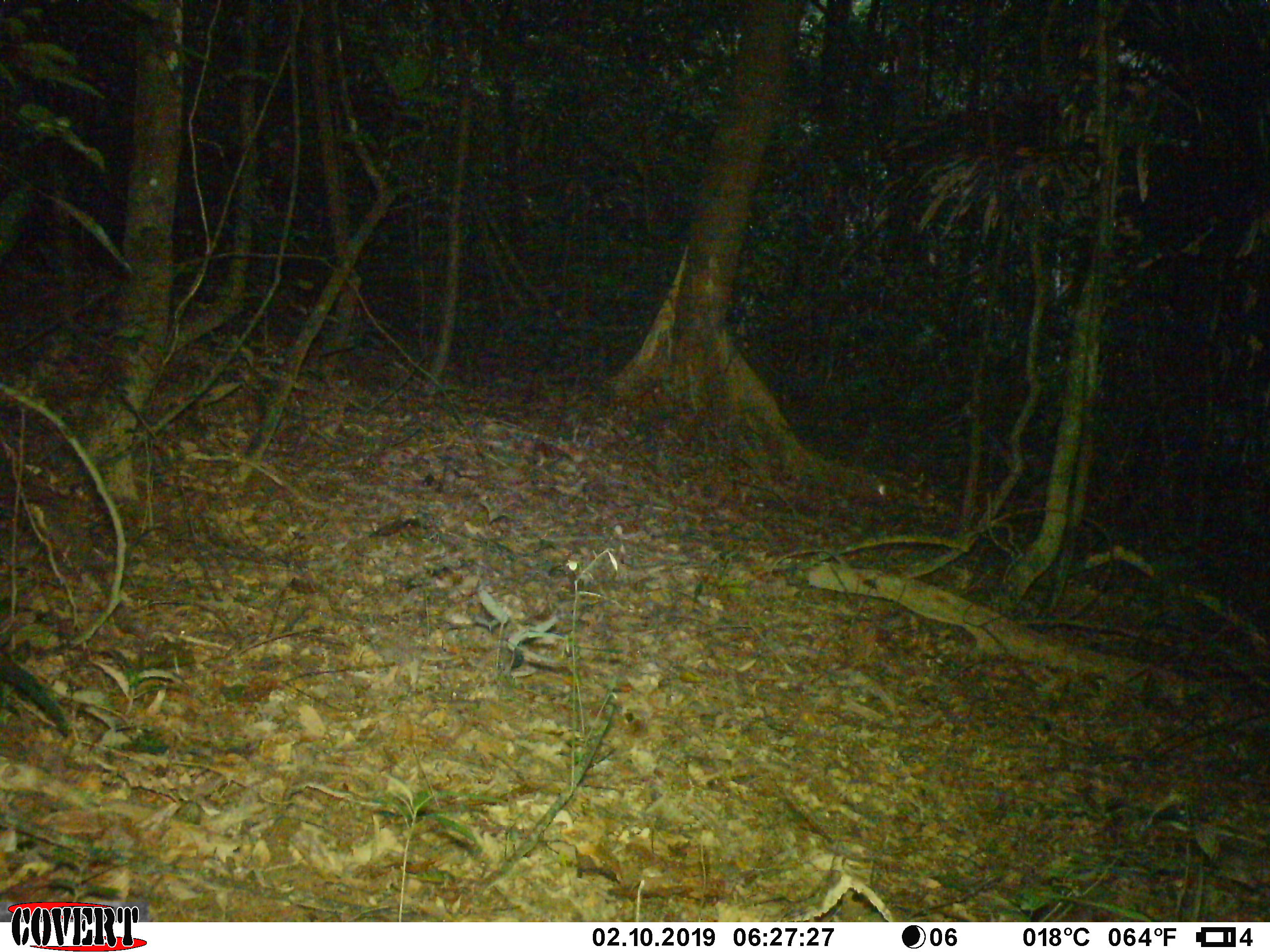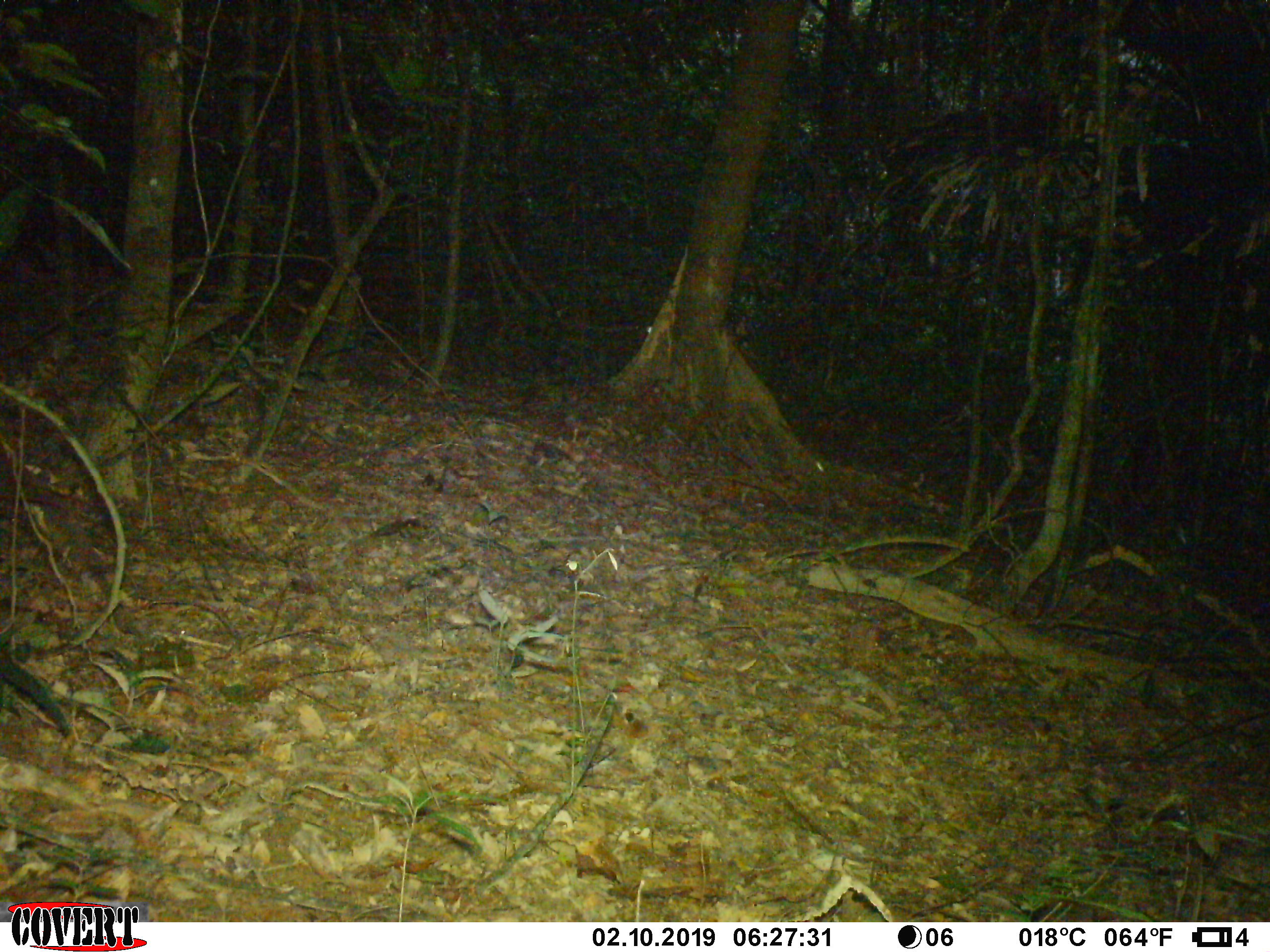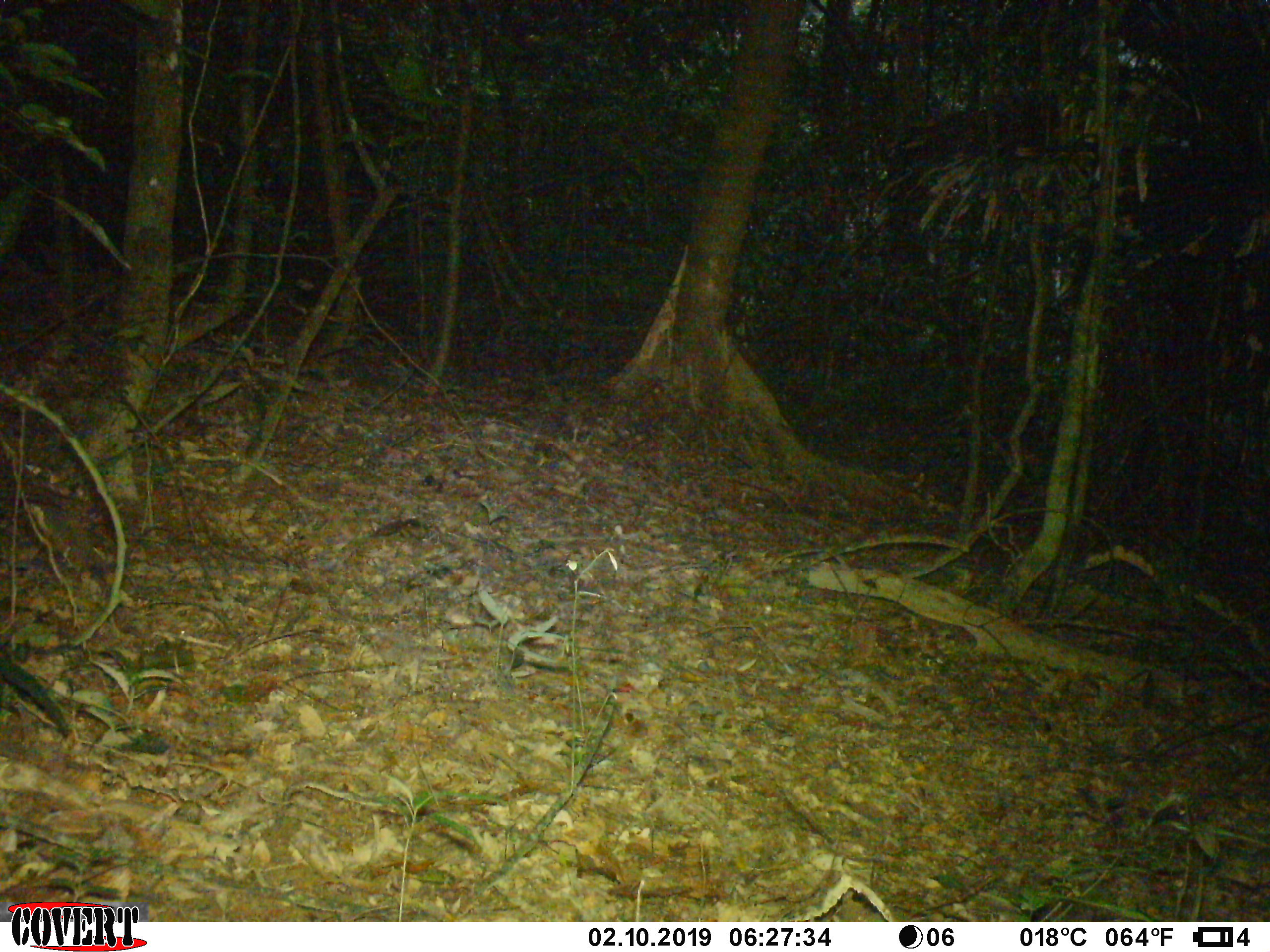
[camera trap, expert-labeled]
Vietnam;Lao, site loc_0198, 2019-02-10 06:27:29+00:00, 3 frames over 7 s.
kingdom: Animalia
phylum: Chordata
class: Mammalia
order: Artiodactyla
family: Cervidae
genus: Muntiacus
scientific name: Muntiacus vuquangensis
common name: large-antlered muntjac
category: large antlered muntjac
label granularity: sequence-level